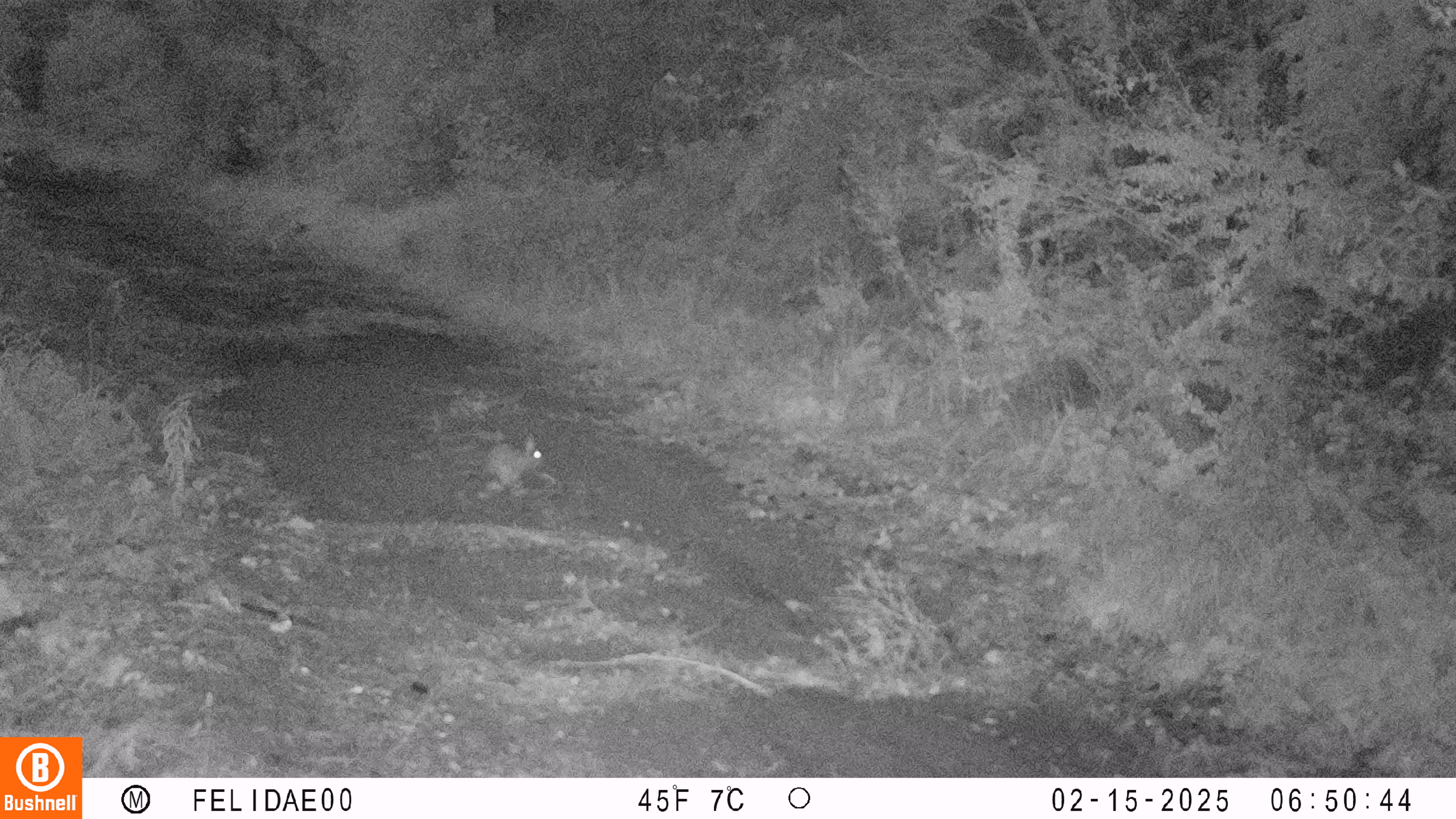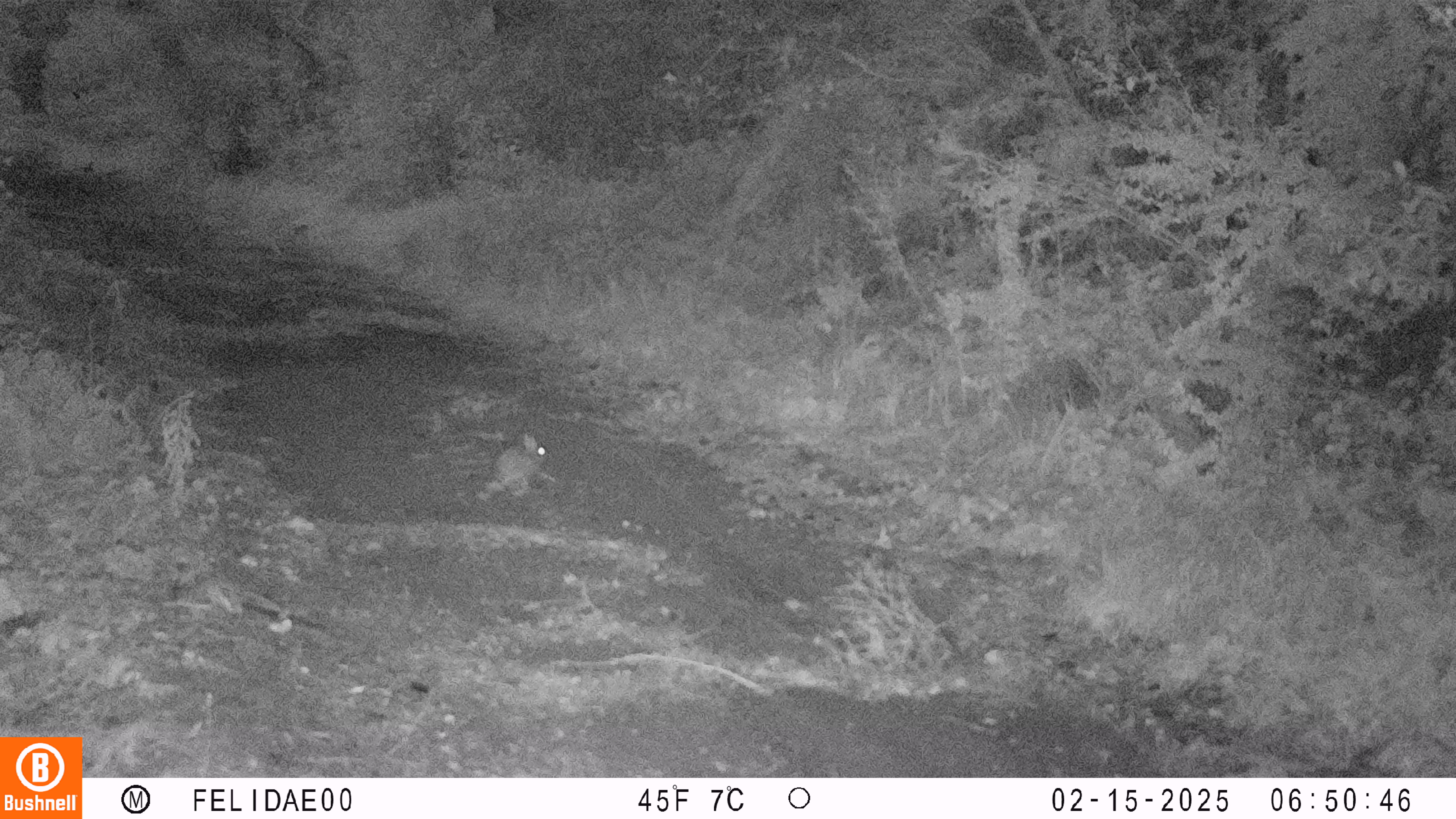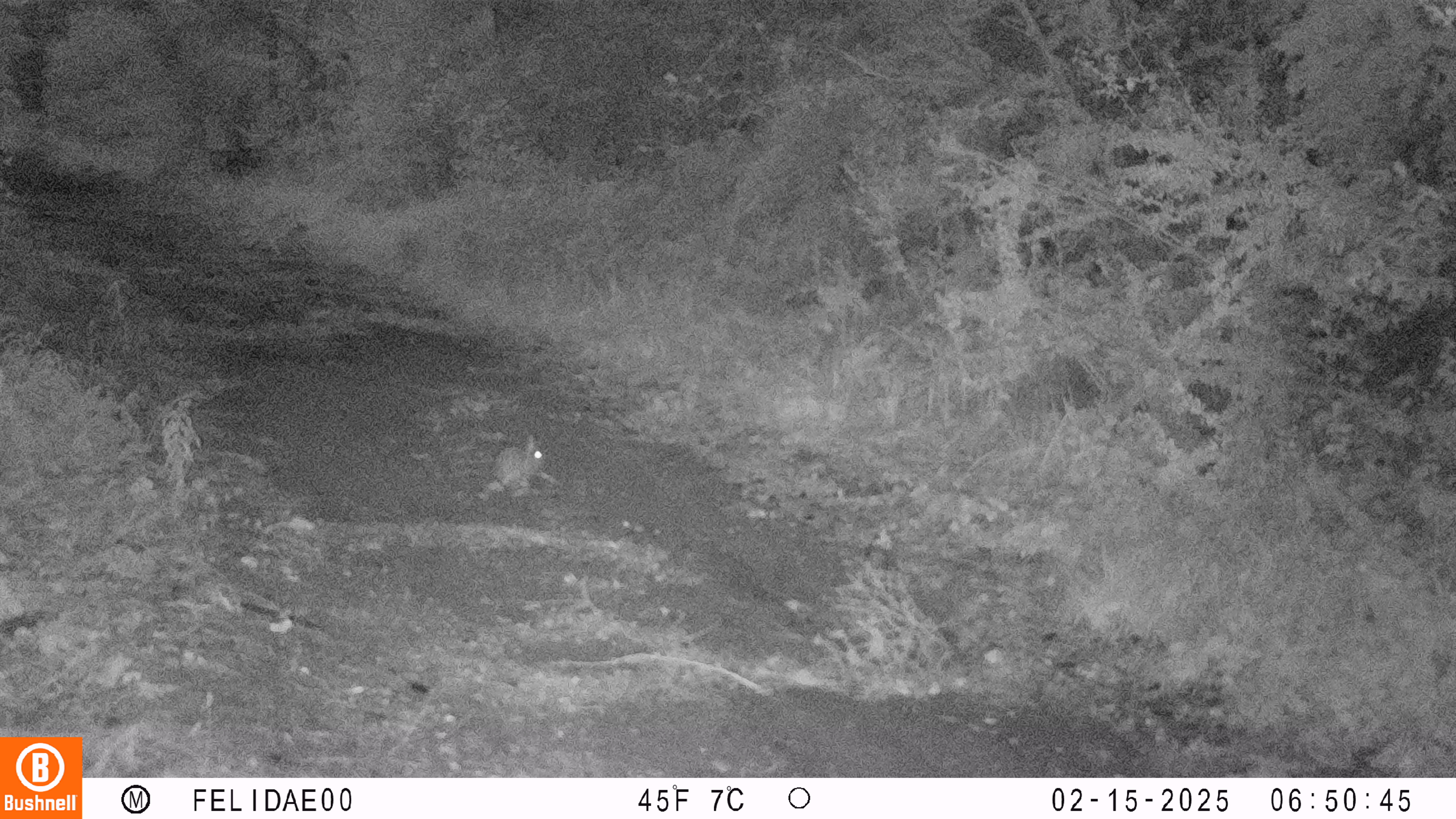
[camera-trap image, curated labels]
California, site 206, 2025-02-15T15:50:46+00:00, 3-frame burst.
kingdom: Animalia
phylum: Chordata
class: Mammalia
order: Lagomorpha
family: Leporidae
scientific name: Leporidae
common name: rabbit